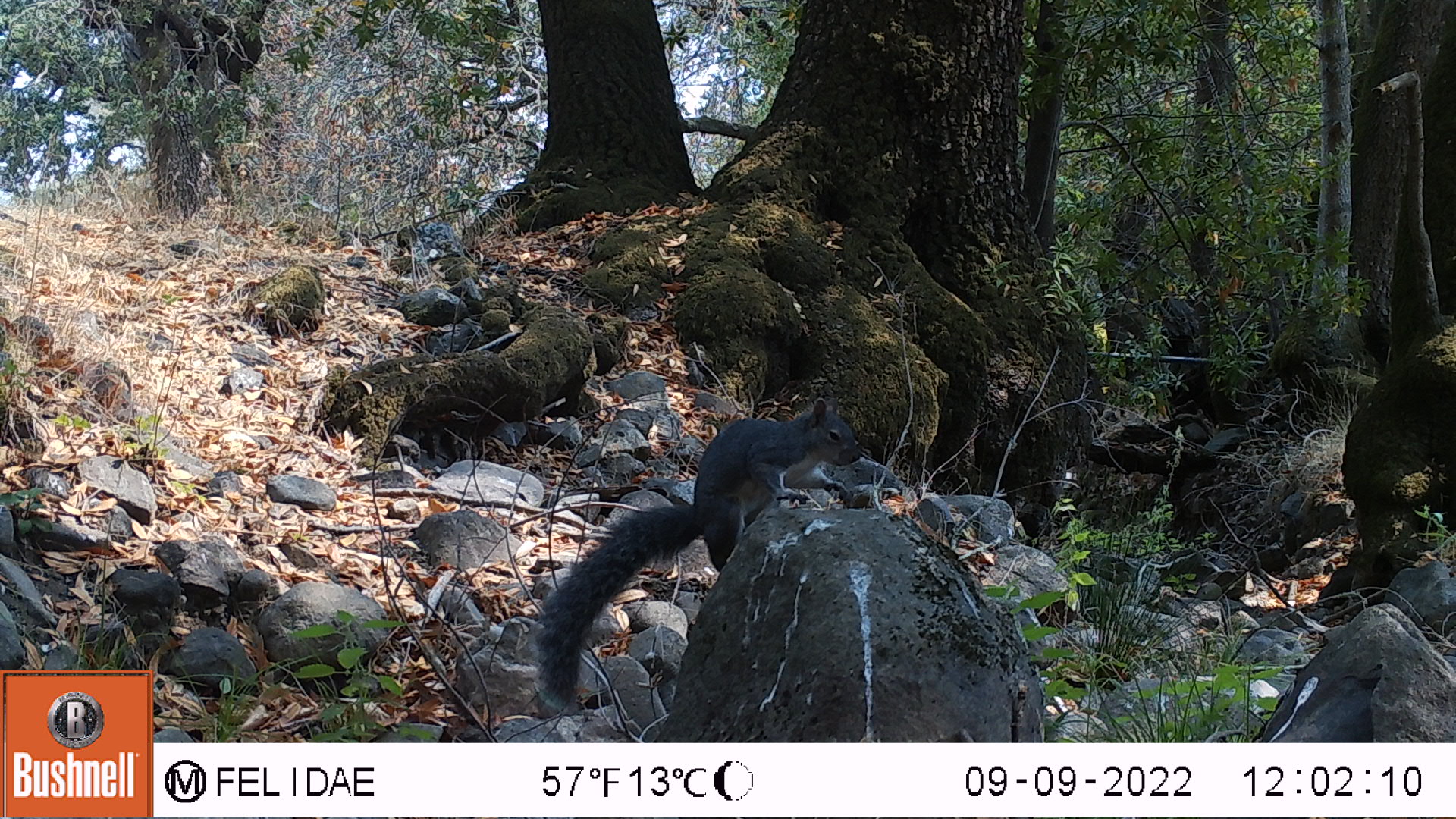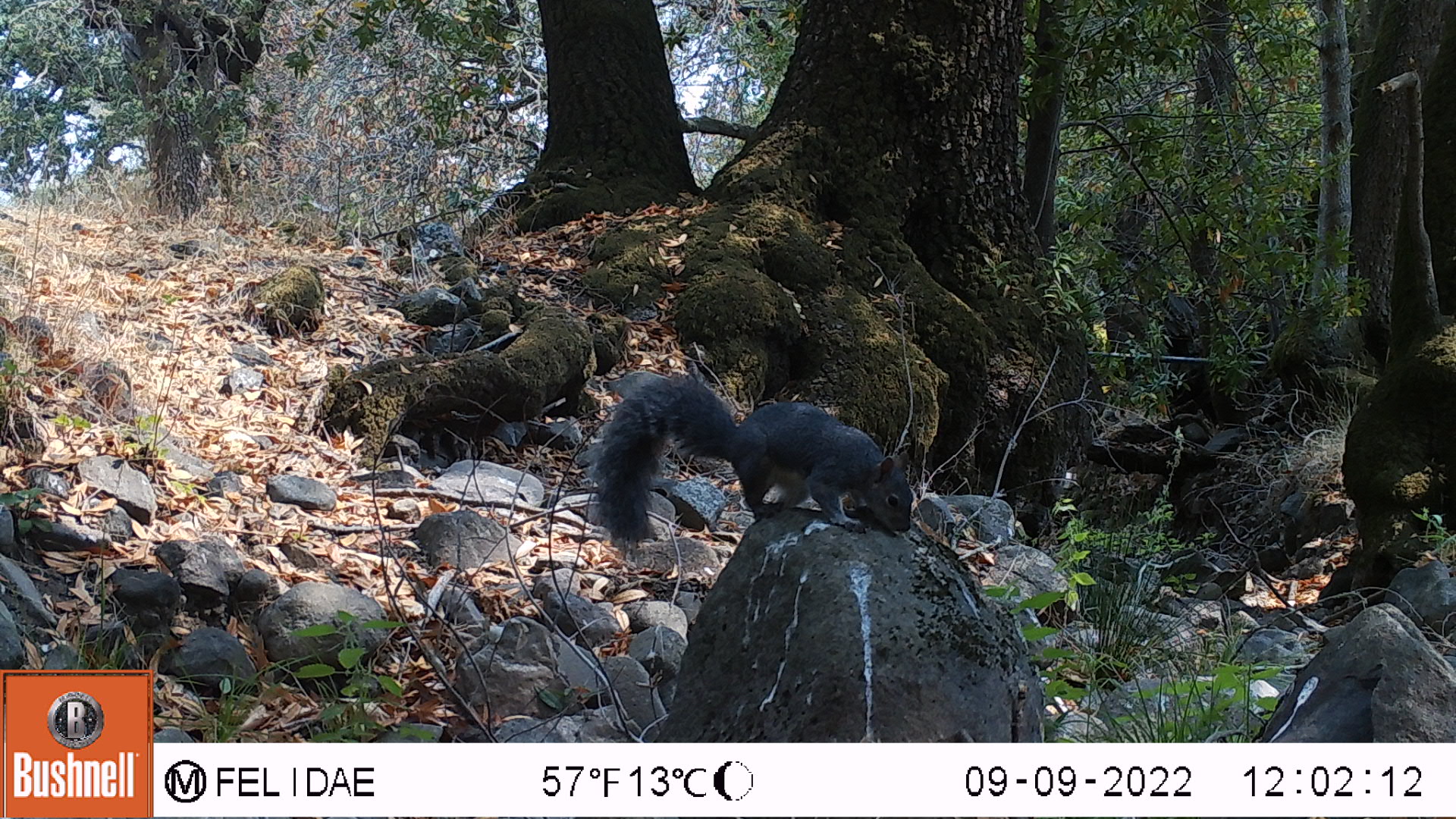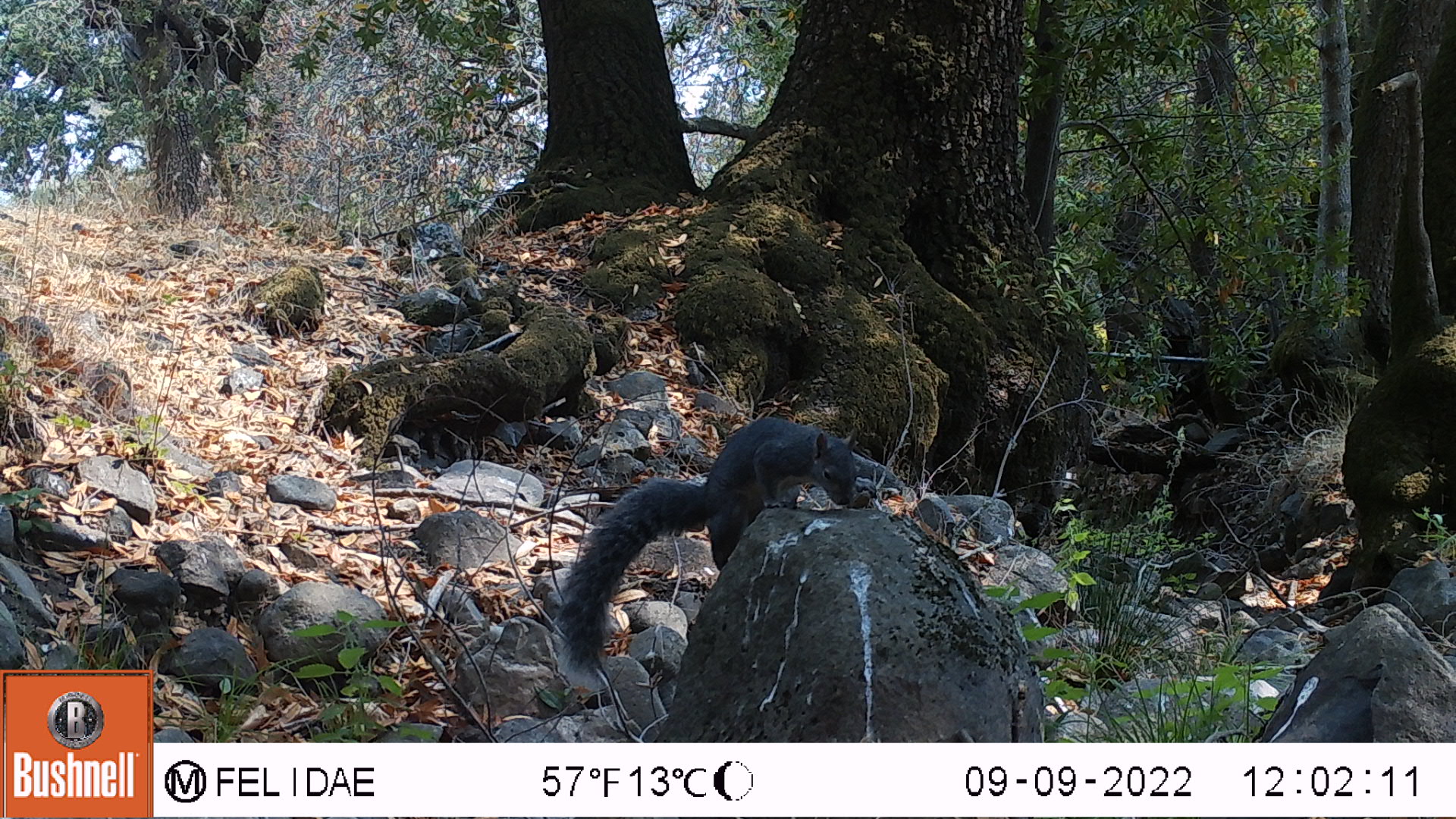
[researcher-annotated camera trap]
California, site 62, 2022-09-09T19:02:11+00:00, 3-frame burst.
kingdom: Animalia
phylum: Chordata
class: Mammalia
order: Rodentia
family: Sciuridae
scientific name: Sciuridae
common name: squirrel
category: unknown squirrel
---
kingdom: Animalia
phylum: Chordata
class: Mammalia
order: Rodentia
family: Sciuridae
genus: Sciurus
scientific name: Sciurus griseus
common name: western gray squirrel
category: western grey squirrel